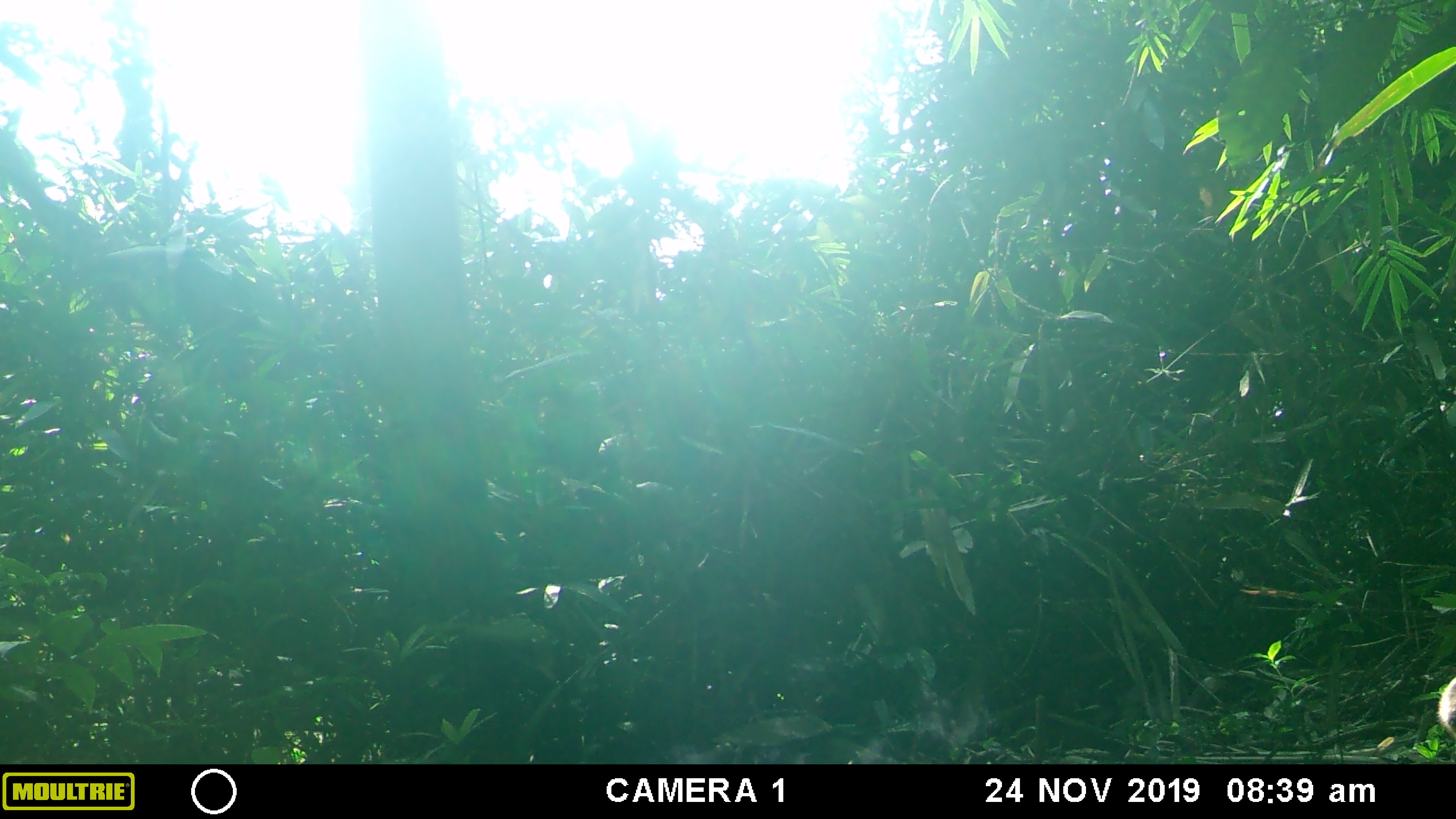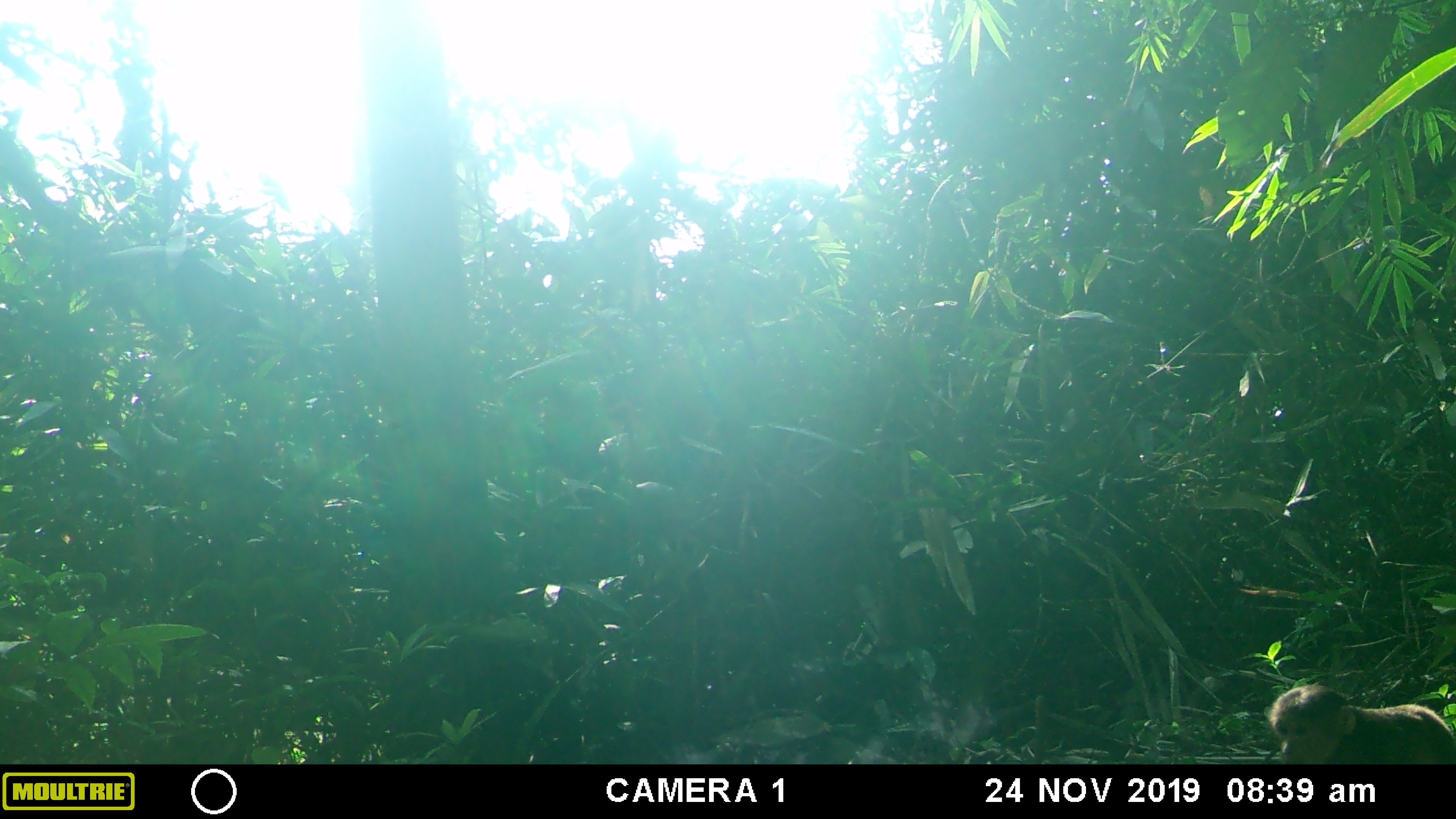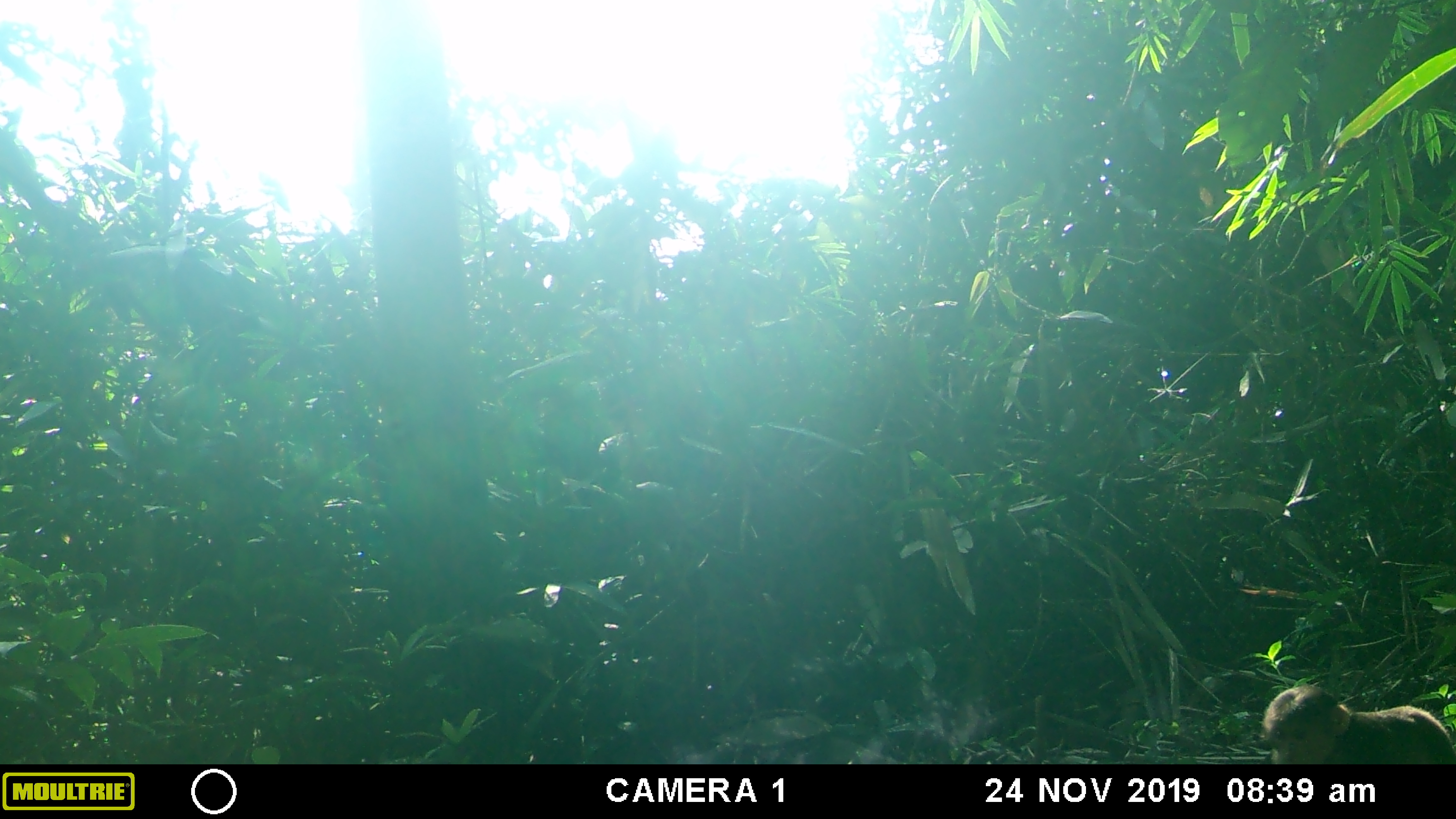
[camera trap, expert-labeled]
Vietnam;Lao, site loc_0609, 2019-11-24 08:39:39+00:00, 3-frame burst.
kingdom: Animalia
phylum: Chordata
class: Mammalia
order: Primates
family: Cercopithecidae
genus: Macaca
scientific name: Macaca arctoides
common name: stump-tailed macaque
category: stump tailed macaque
Stump tailed macaque (stump-tailed macaque) (Macaca arctoides). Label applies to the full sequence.